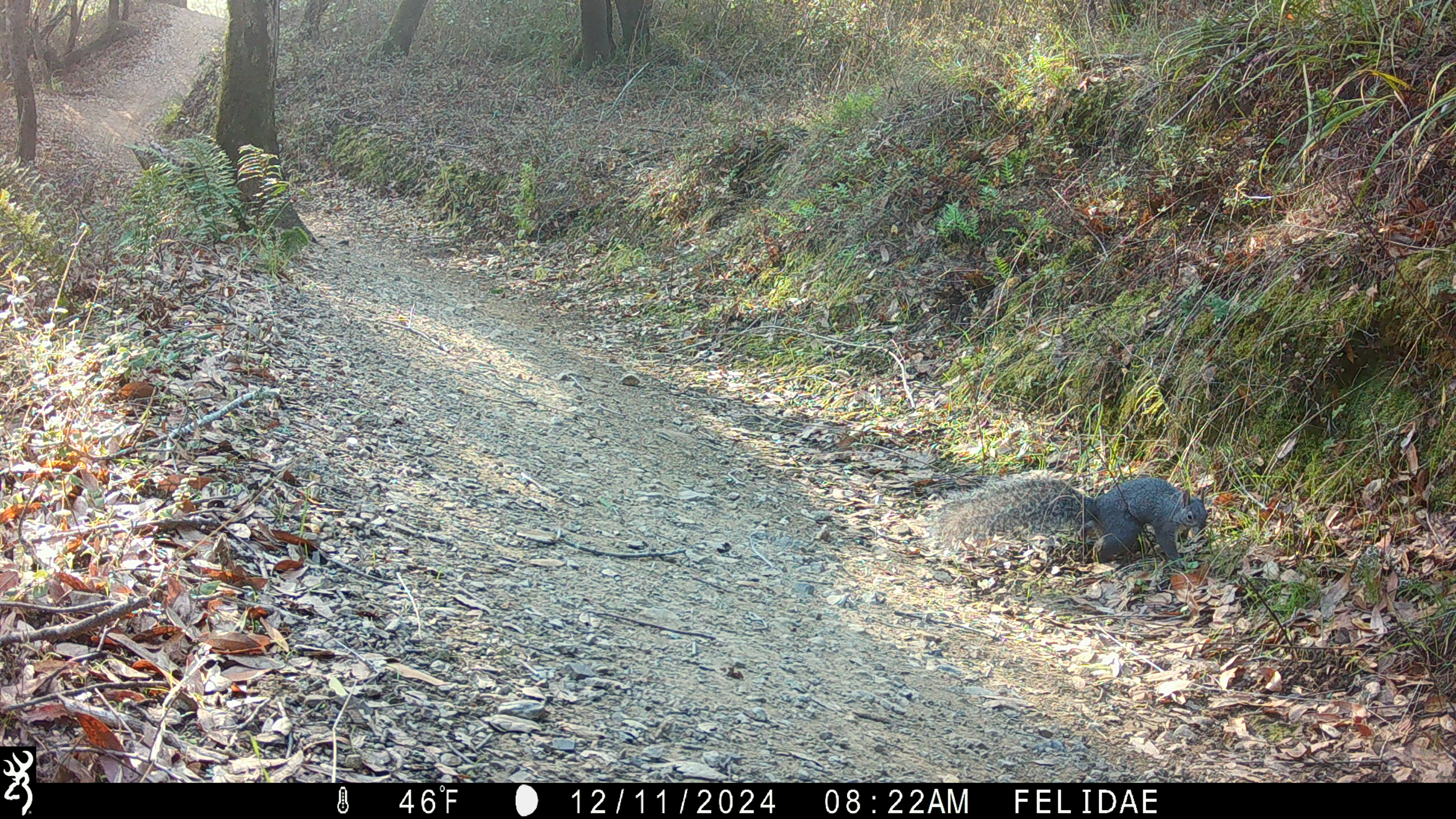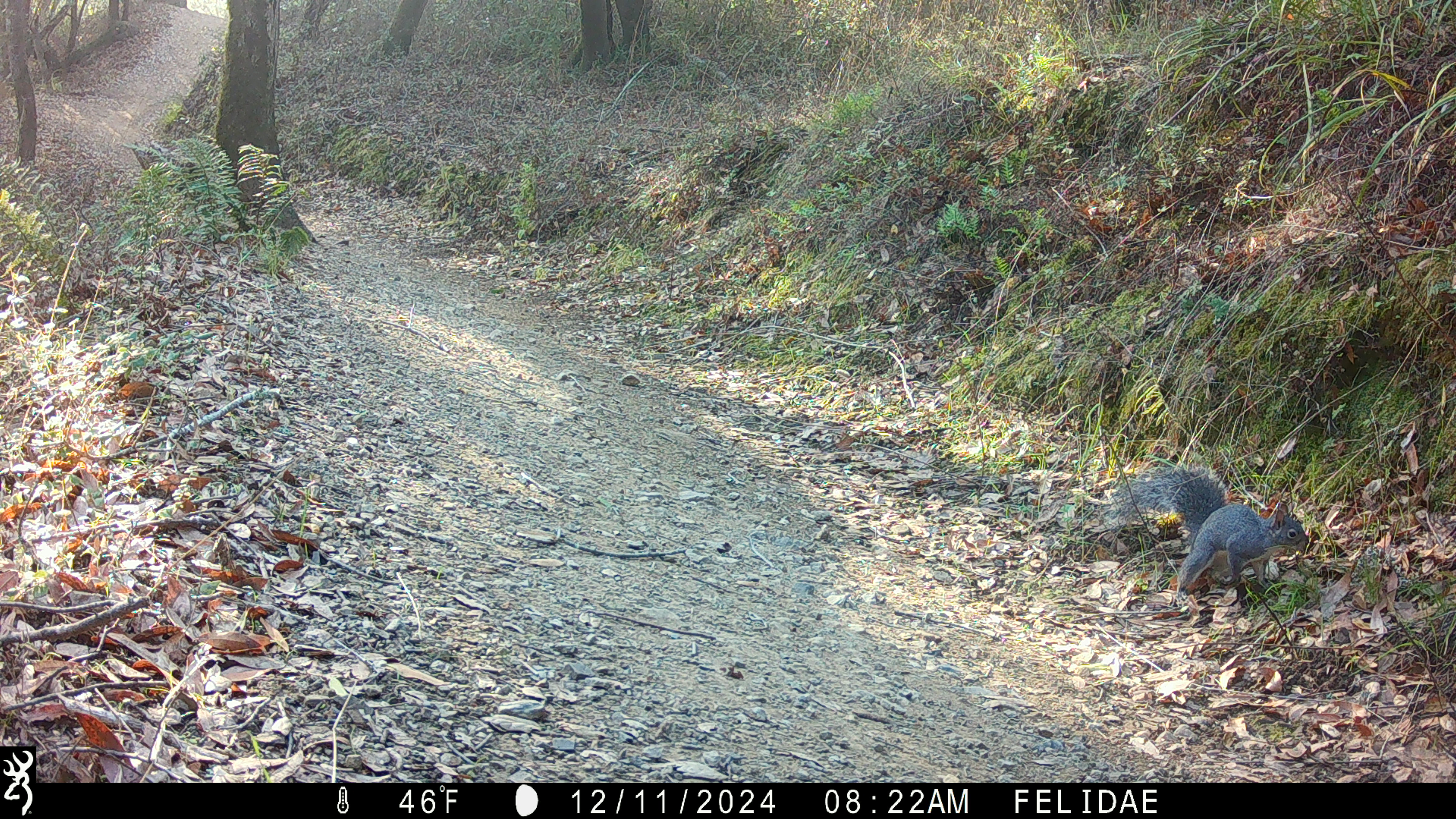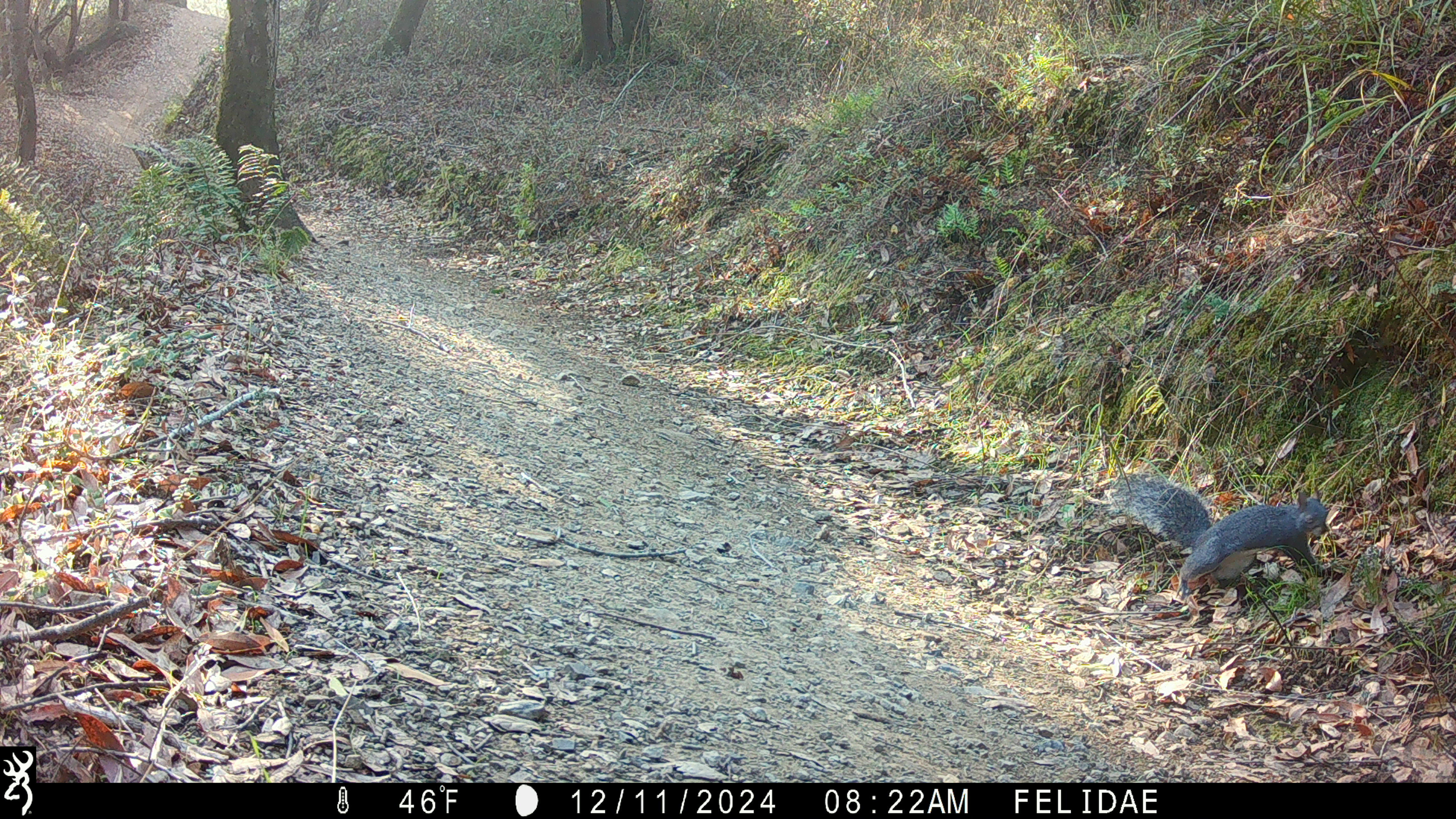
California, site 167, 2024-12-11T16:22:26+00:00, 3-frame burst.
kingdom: Animalia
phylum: Chordata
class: Mammalia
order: Rodentia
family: Sciuridae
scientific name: Sciuridae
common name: squirrel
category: unknown squirrel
Unknown squirrel (squirrel) (Sciuridae).